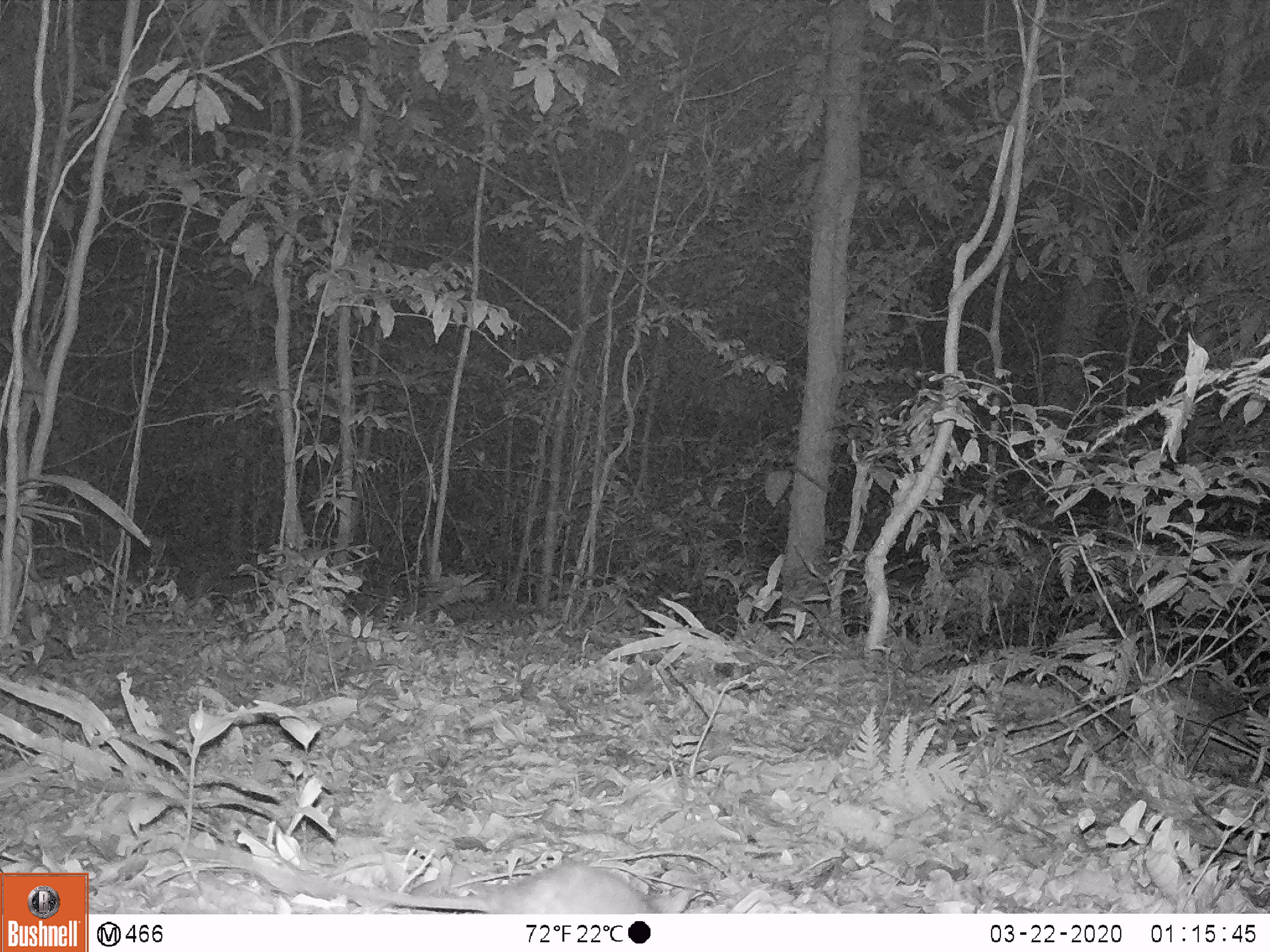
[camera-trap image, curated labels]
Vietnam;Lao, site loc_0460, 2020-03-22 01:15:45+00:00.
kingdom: Animalia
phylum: Chordata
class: Mammalia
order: Rodentia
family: Muridae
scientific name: Muridae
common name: old-world mice and rats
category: unidentified murid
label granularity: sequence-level